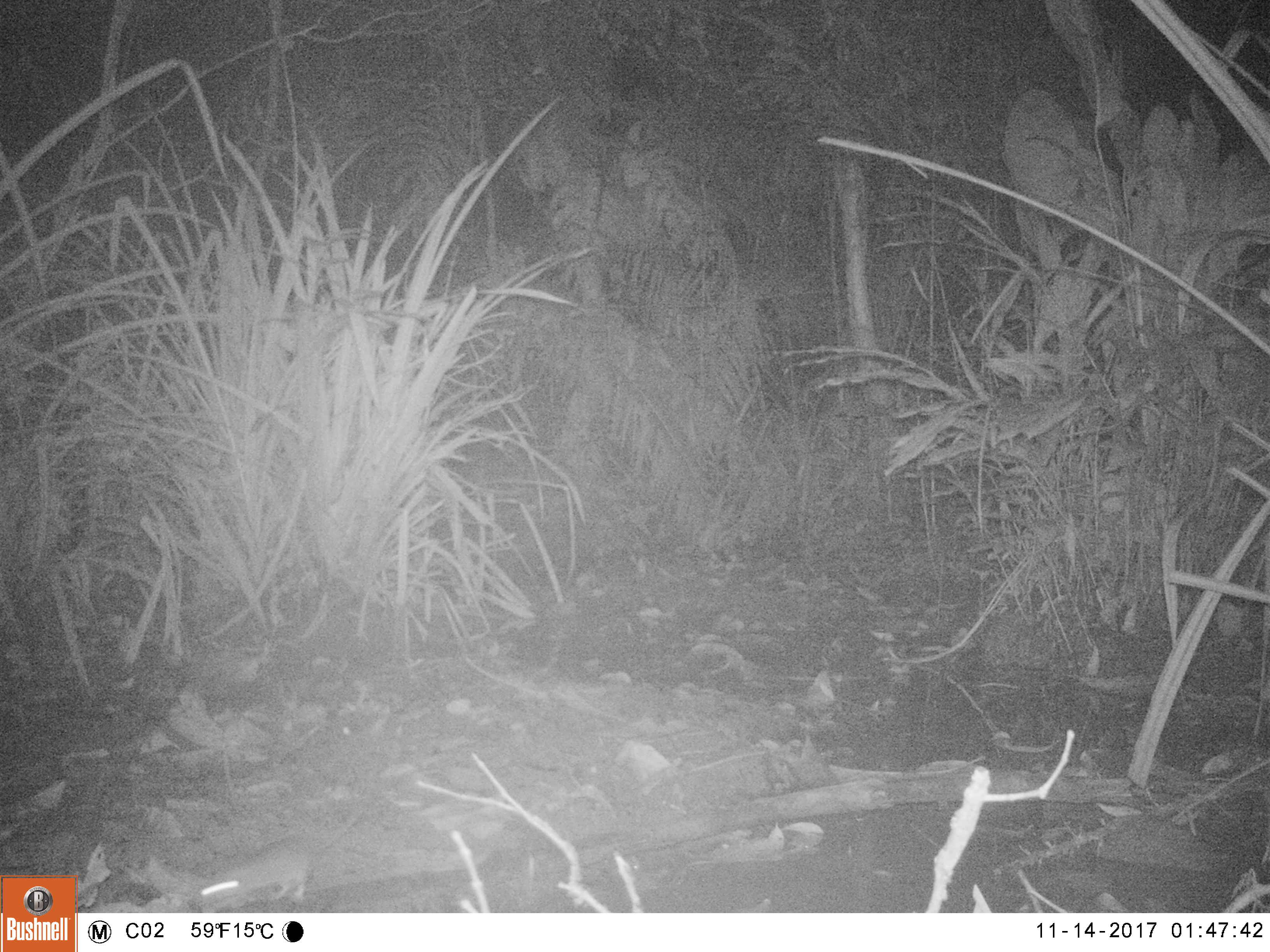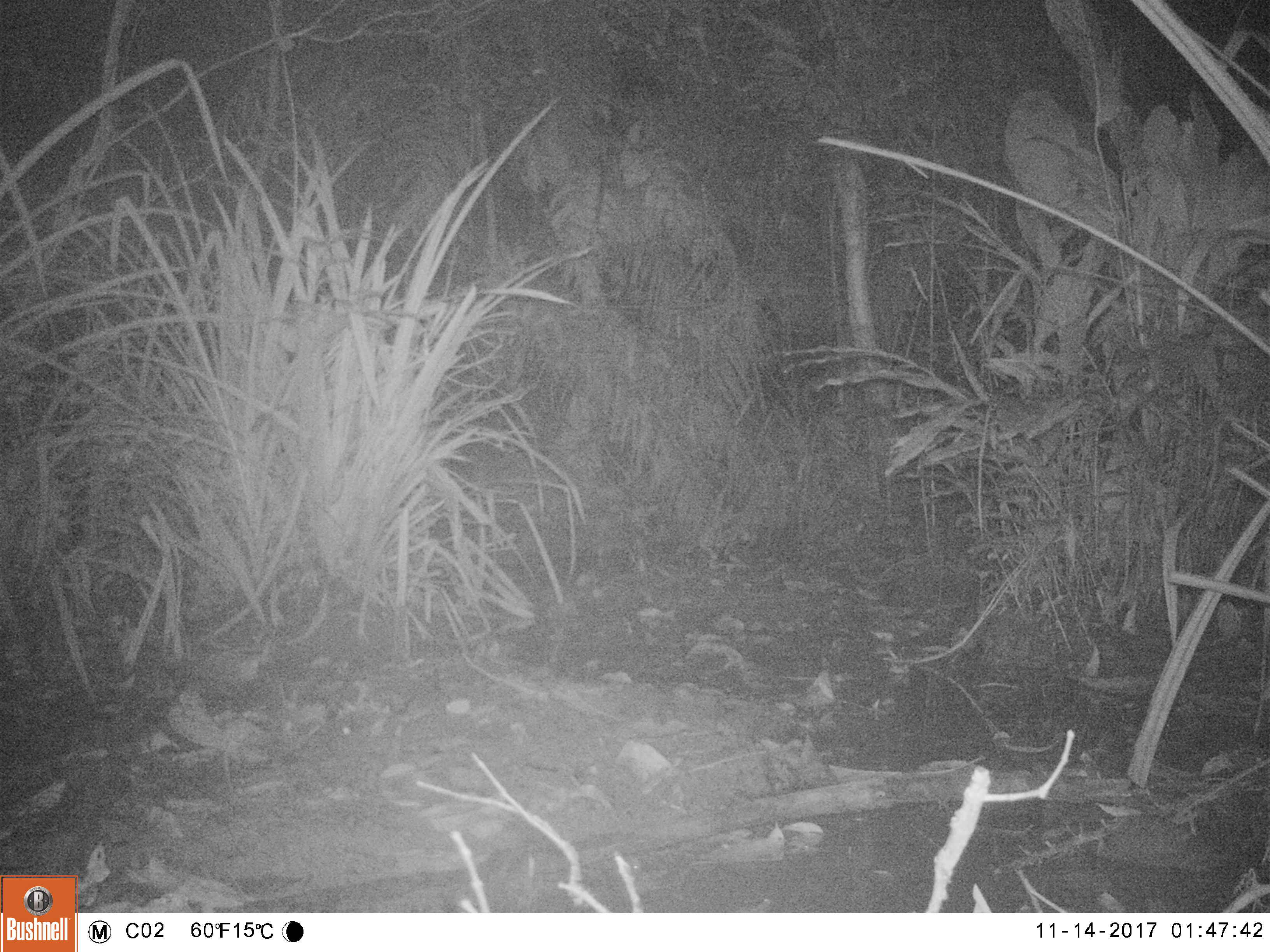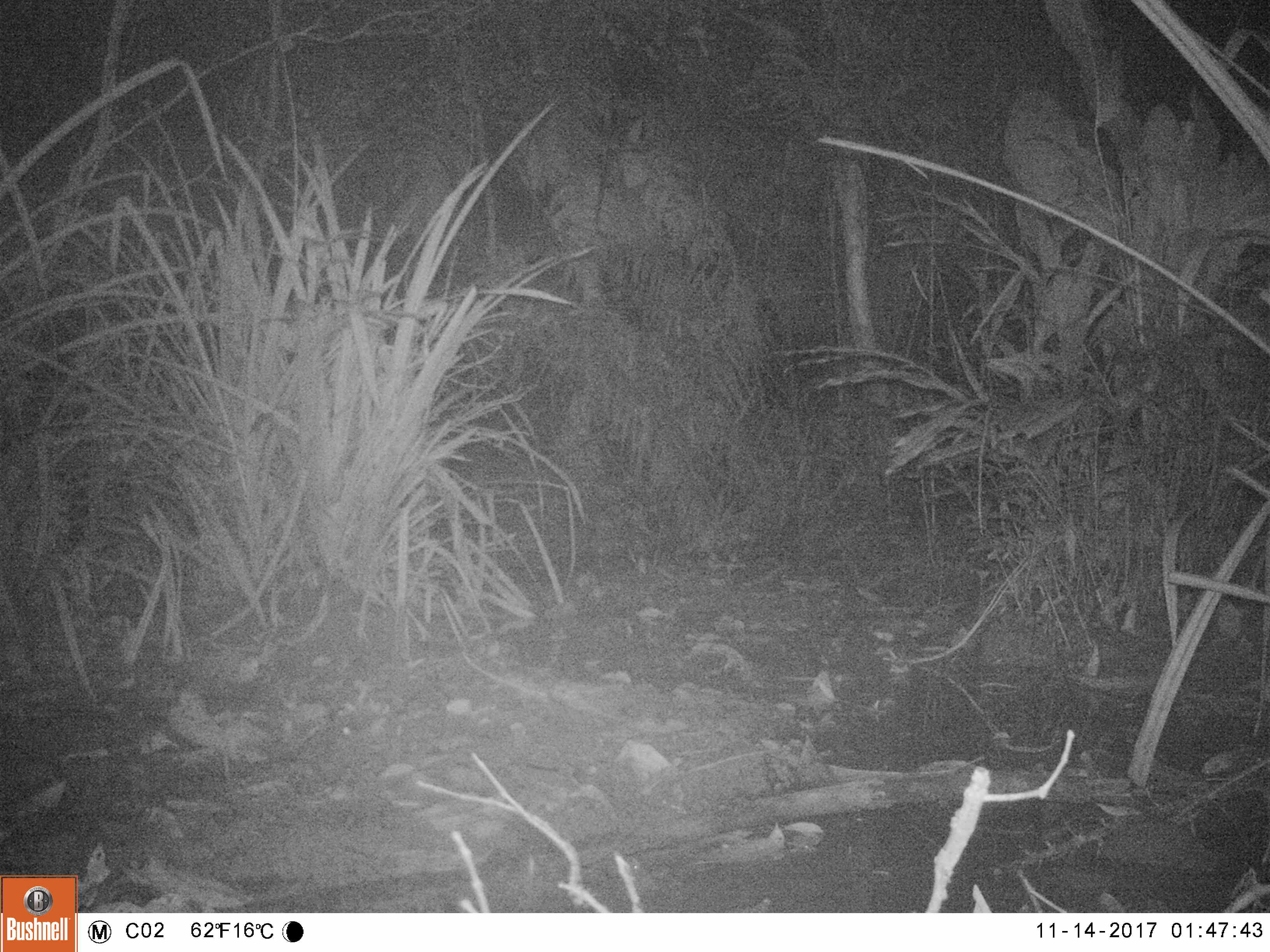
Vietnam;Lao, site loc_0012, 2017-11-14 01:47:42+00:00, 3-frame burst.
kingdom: Animalia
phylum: Chordata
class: Mammalia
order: Rodentia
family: Muridae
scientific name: Muridae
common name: old-world mice and rats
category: unidentified murid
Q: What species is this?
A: Unidentified murid (old-world mice and rats) (Muridae).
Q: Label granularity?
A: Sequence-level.